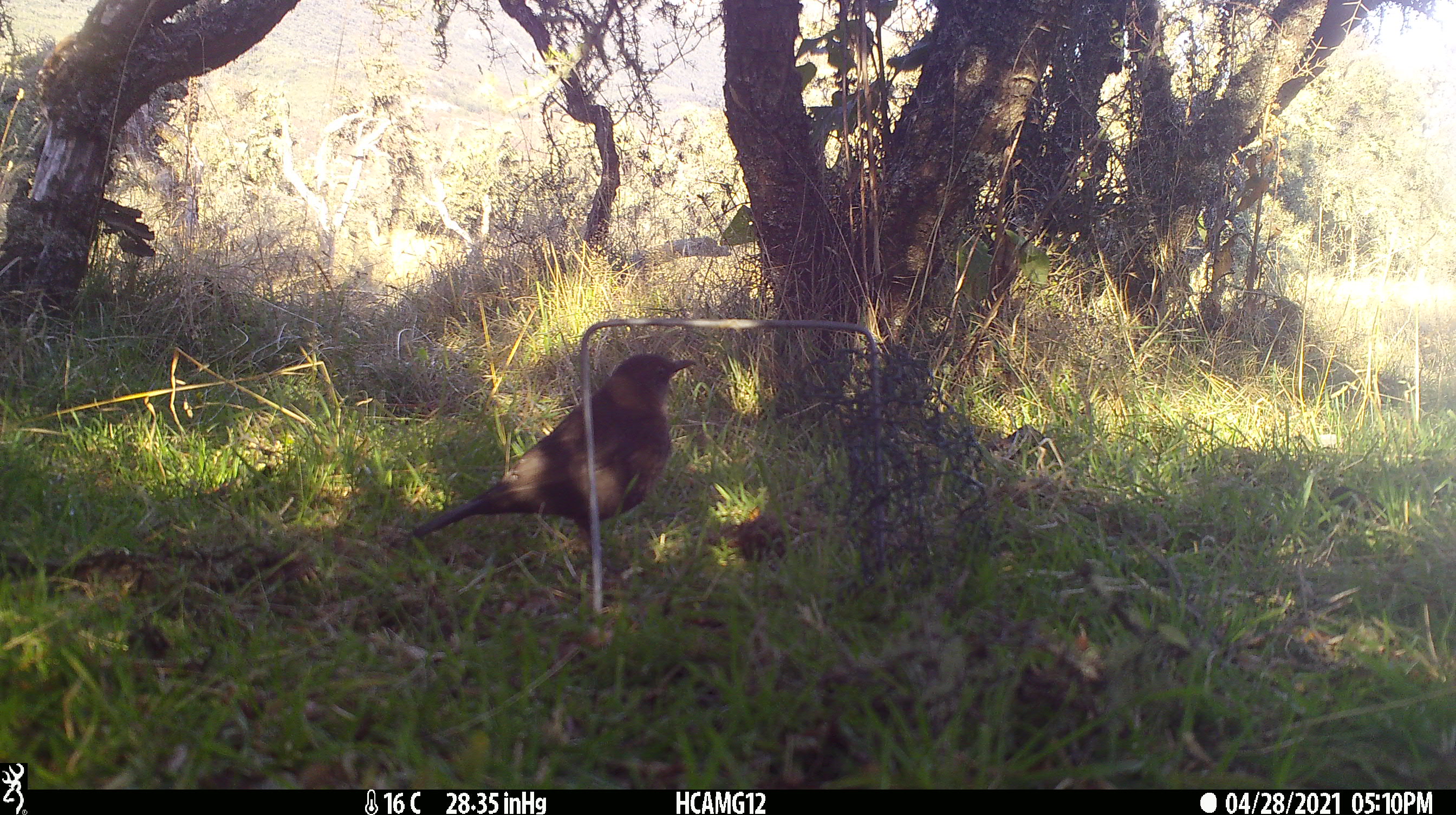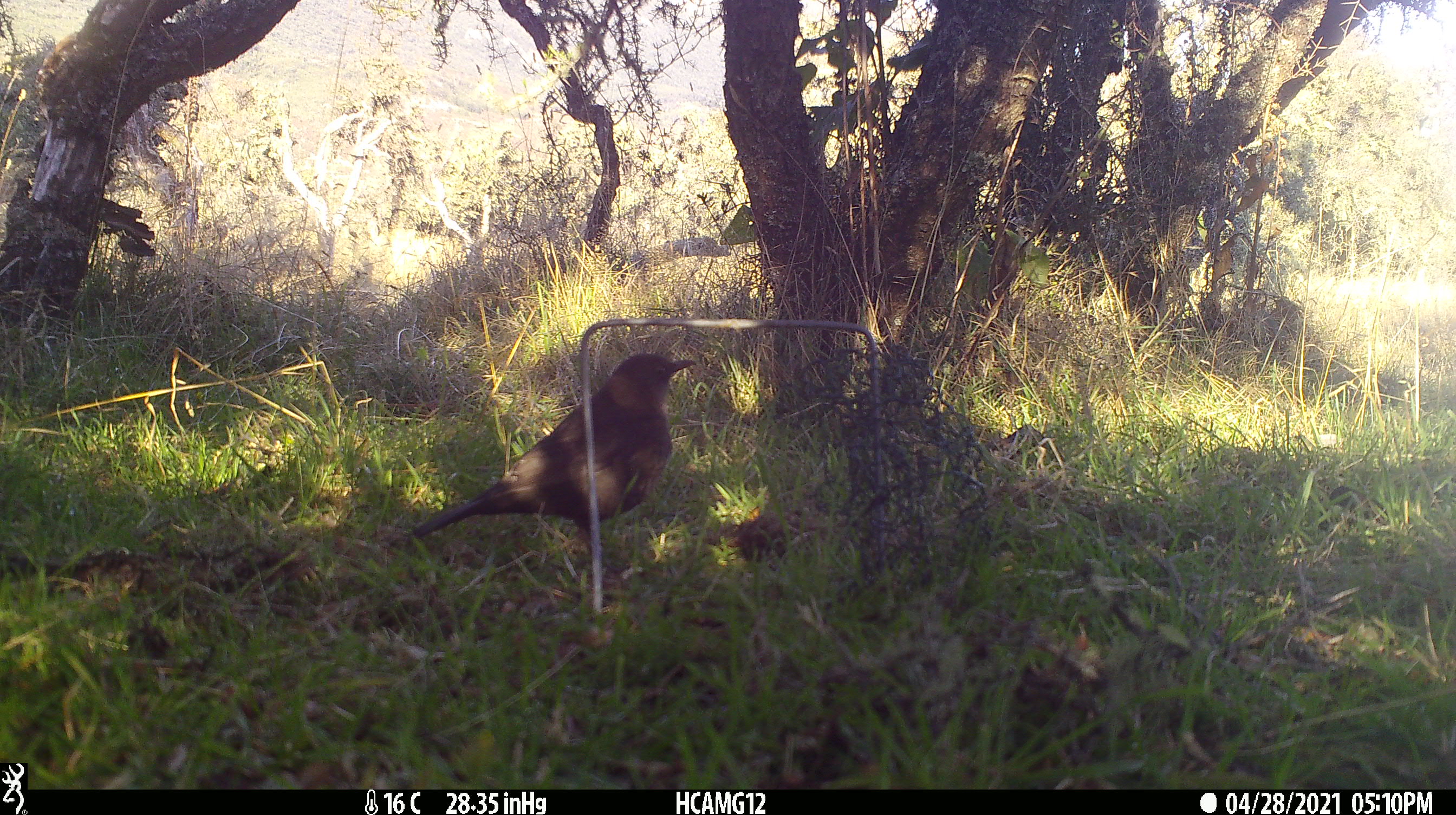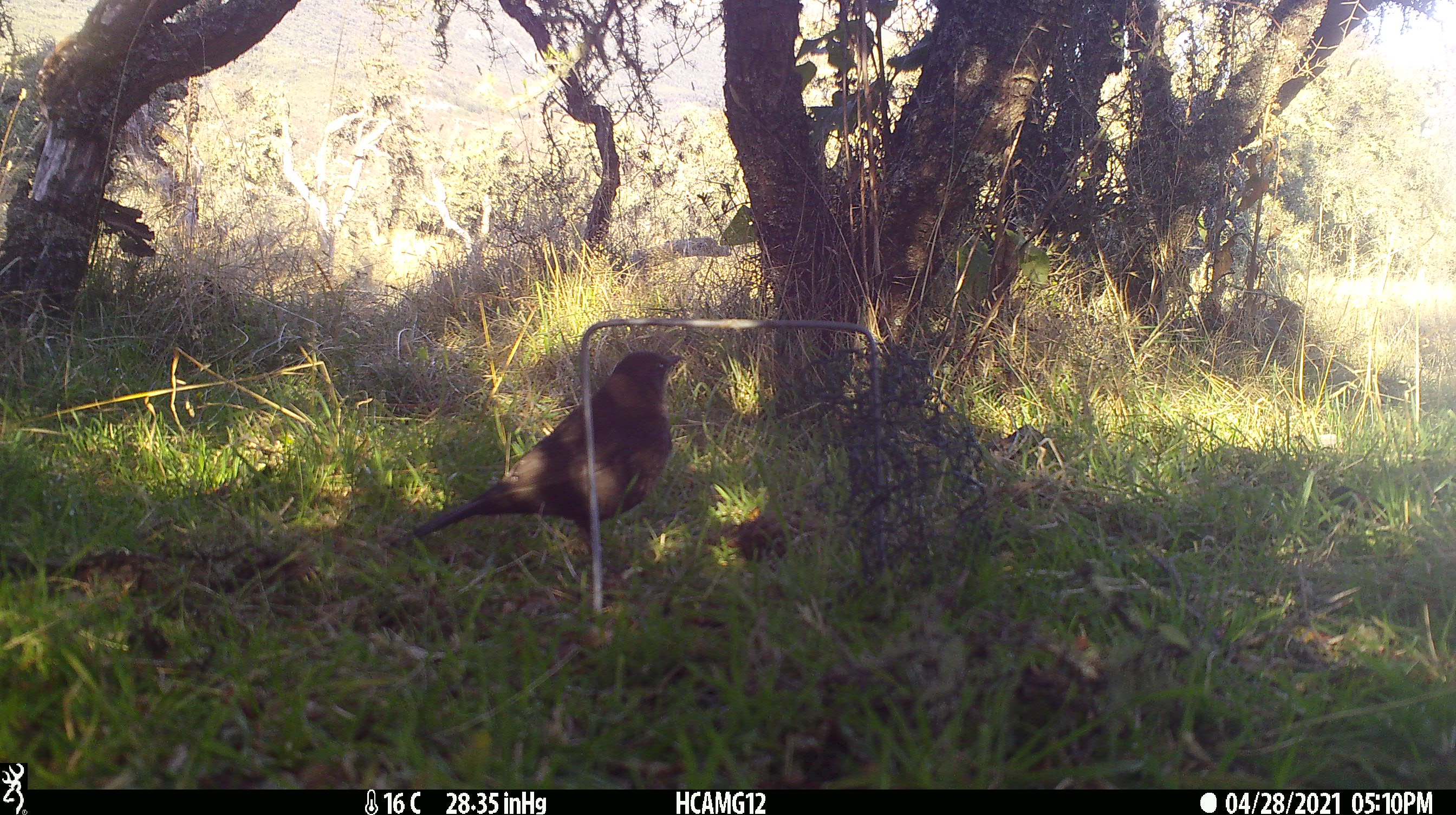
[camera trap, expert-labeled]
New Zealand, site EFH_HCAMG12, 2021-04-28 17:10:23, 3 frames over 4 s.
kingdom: Animalia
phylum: Chordata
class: Aves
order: Passeriformes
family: Turdidae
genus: Turdus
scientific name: Turdus merula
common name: eurasian blackbird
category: blackbird